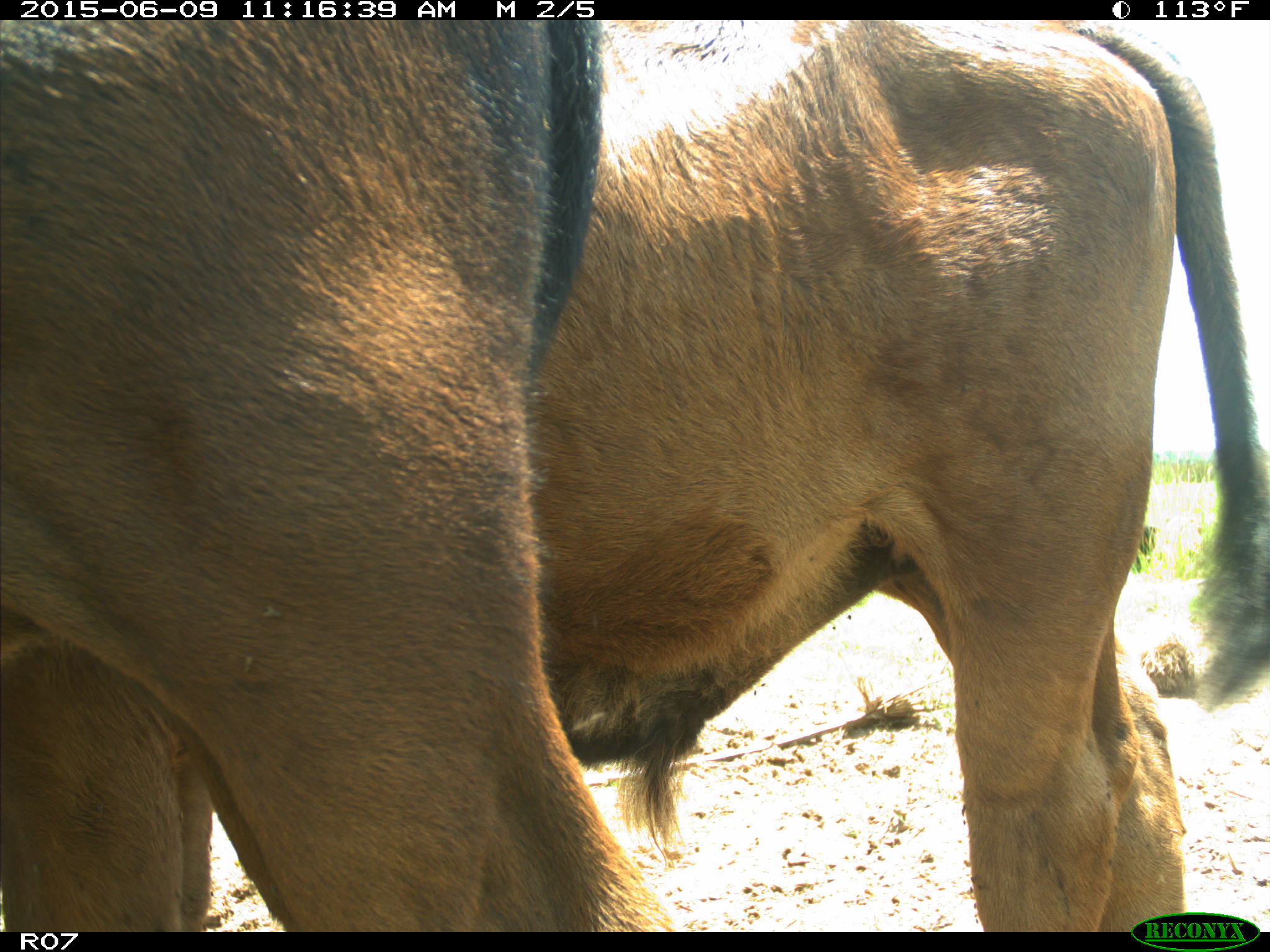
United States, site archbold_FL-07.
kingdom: Animalia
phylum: Chordata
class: Mammalia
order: Artiodactyla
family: Bovidae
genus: Bos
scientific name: Bos taurus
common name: domestic cow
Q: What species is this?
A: Bos taurus (domestic cow).